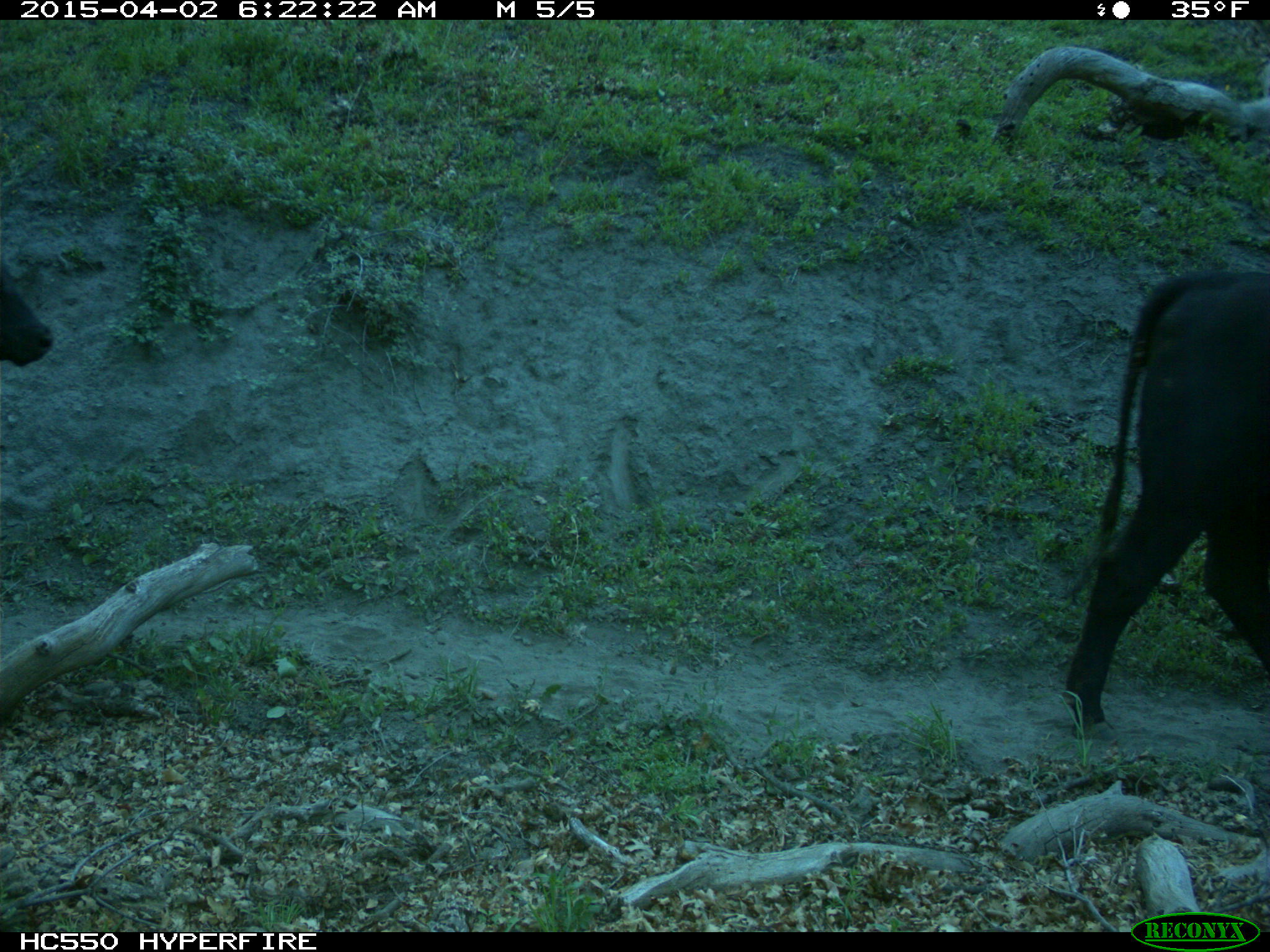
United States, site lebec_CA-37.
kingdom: Animalia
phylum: Chordata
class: Mammalia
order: Artiodactyla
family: Bovidae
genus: Bos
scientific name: Bos taurus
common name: domestic cow